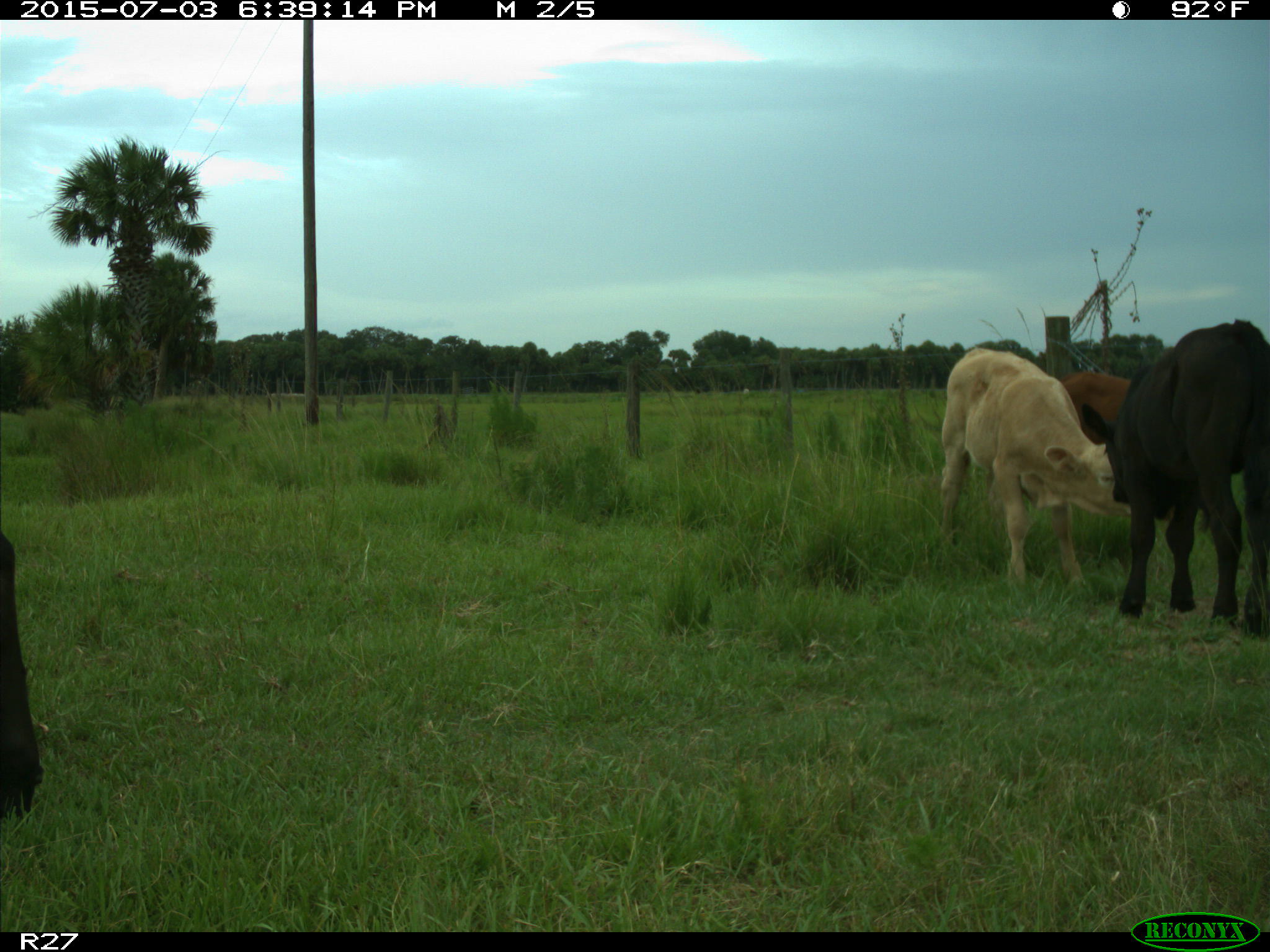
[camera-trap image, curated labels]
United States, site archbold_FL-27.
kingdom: Animalia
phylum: Chordata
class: Mammalia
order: Artiodactyla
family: Bovidae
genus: Bos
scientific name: Bos taurus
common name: domestic cow